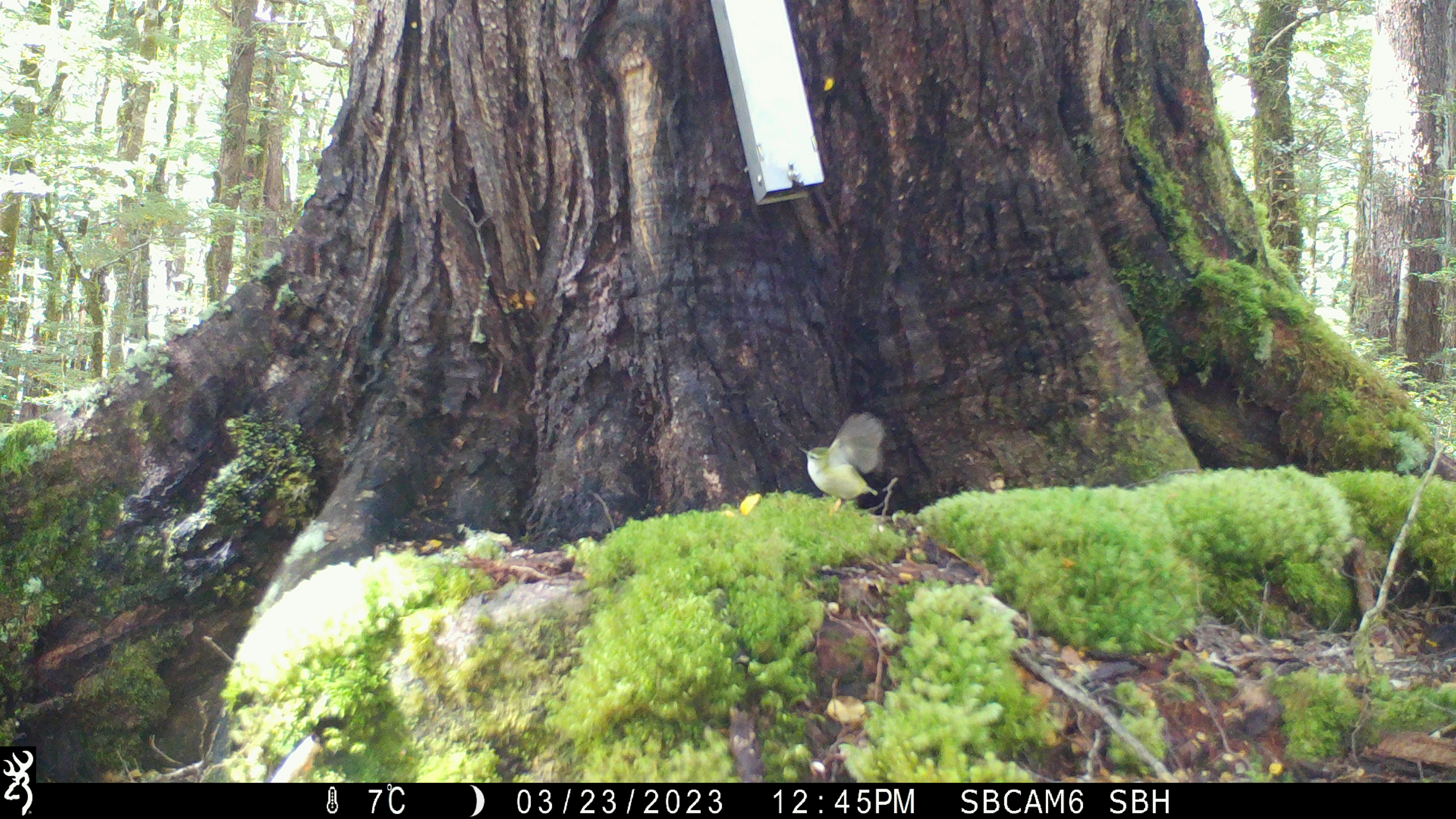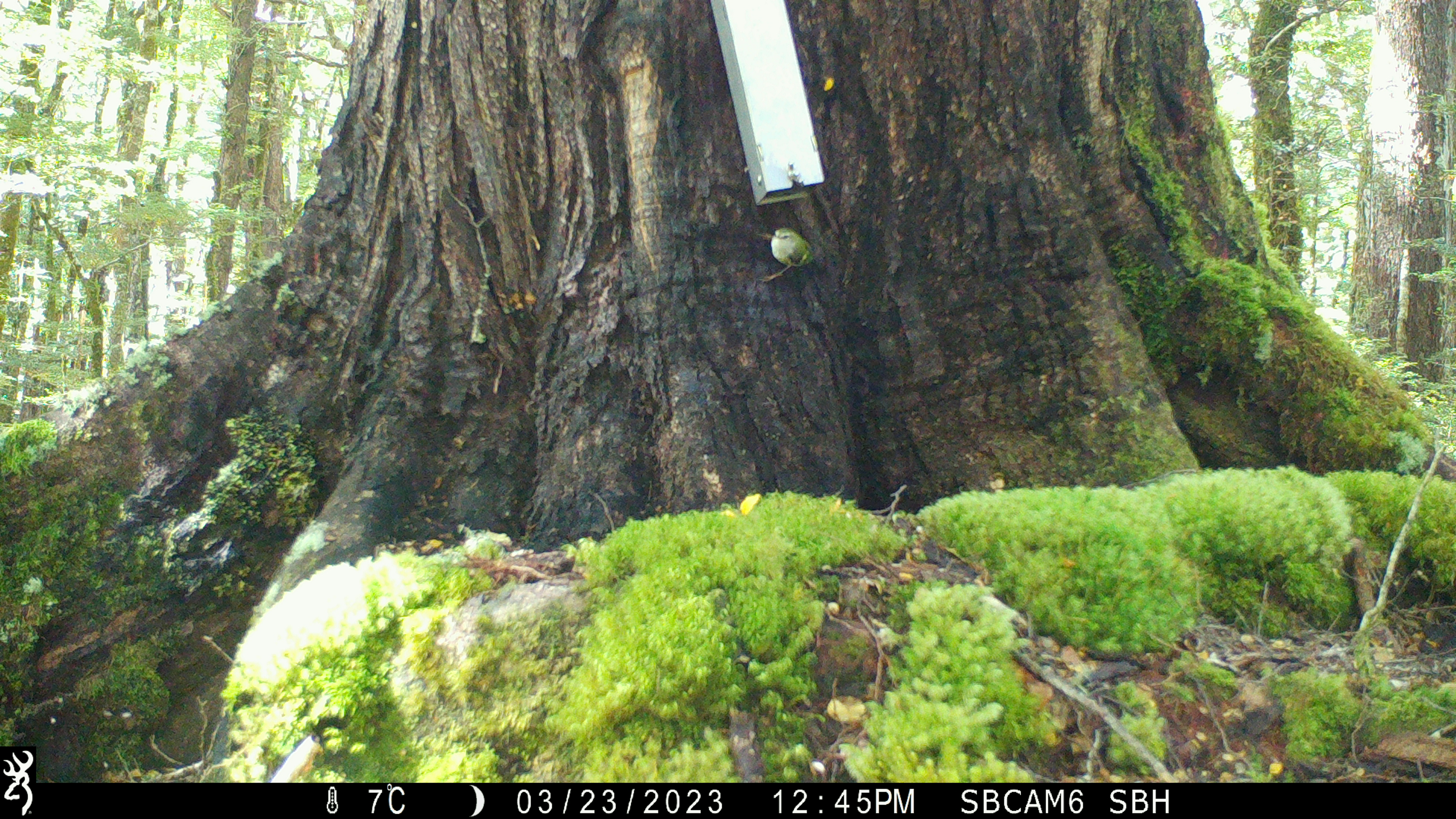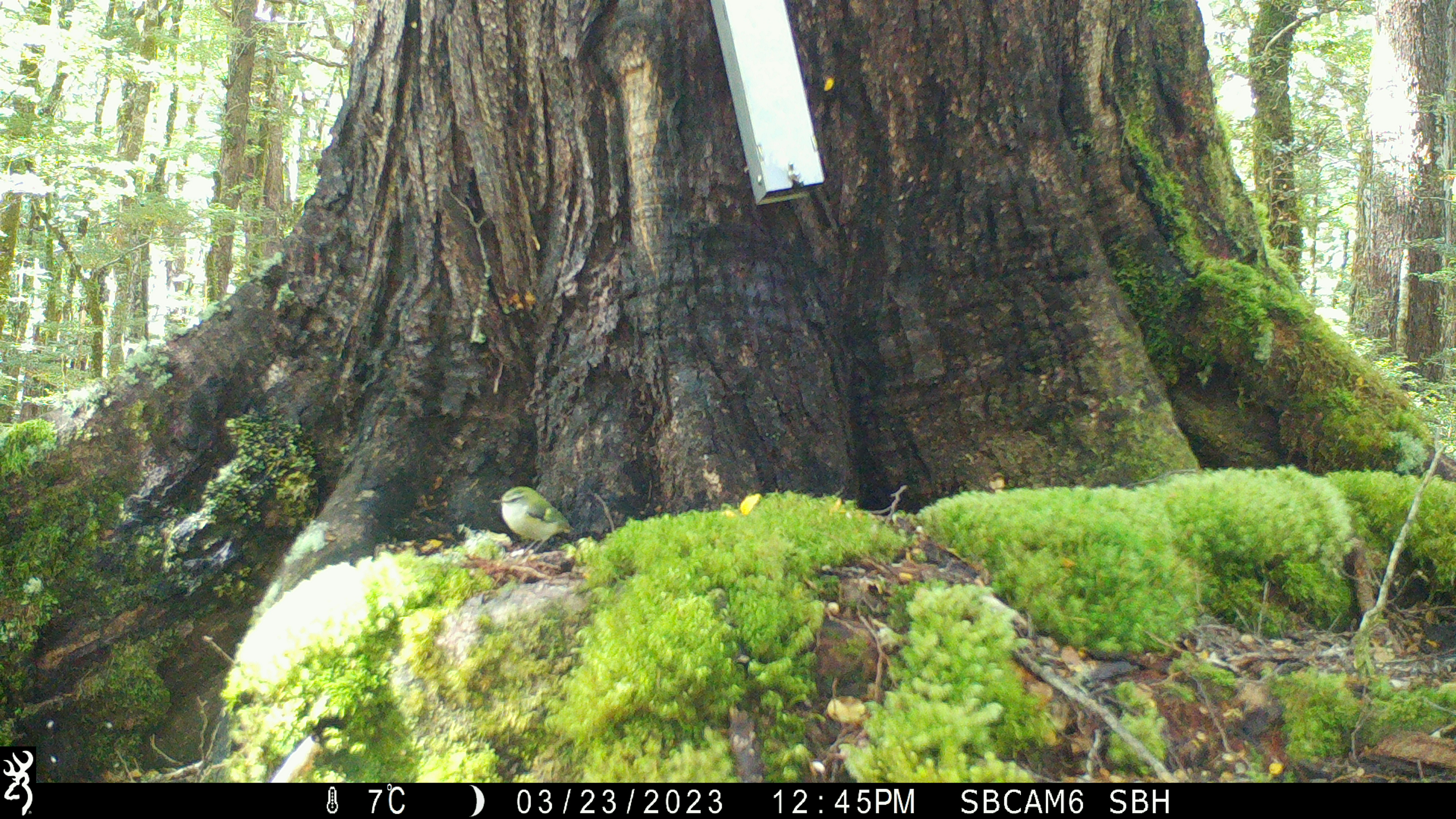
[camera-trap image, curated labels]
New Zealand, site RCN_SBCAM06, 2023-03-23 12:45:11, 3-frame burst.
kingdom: Animalia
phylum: Chordata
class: Aves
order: Passeriformes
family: Acanthisittidae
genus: Acanthisitta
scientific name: Acanthisitta chloris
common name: rifleman